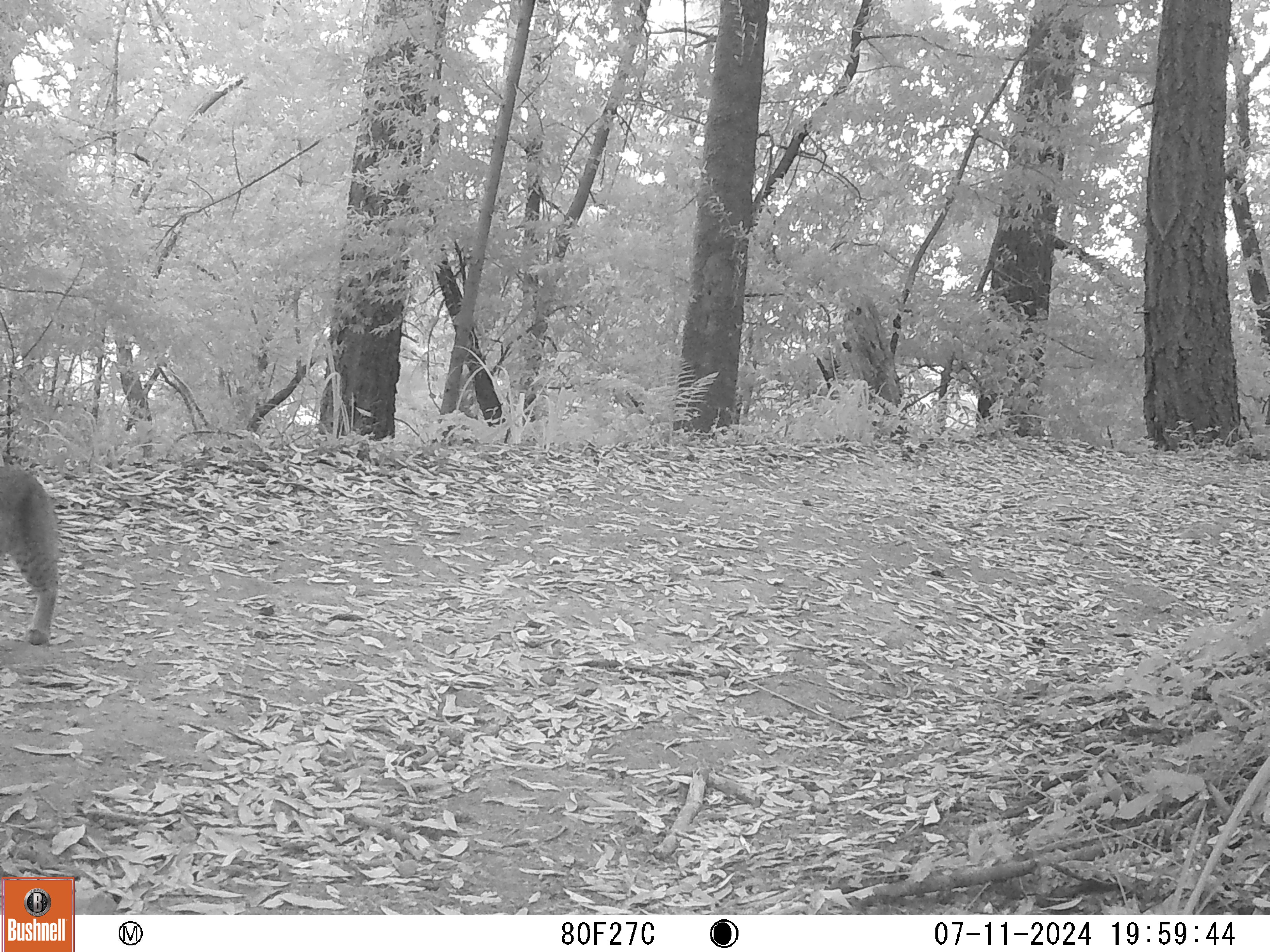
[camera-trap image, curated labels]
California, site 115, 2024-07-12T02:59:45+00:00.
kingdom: Animalia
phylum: Chordata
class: Mammalia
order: Carnivora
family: Felidae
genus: Lynx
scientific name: Lynx rufus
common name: bobcat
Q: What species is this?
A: Bobcat (Lynx rufus).